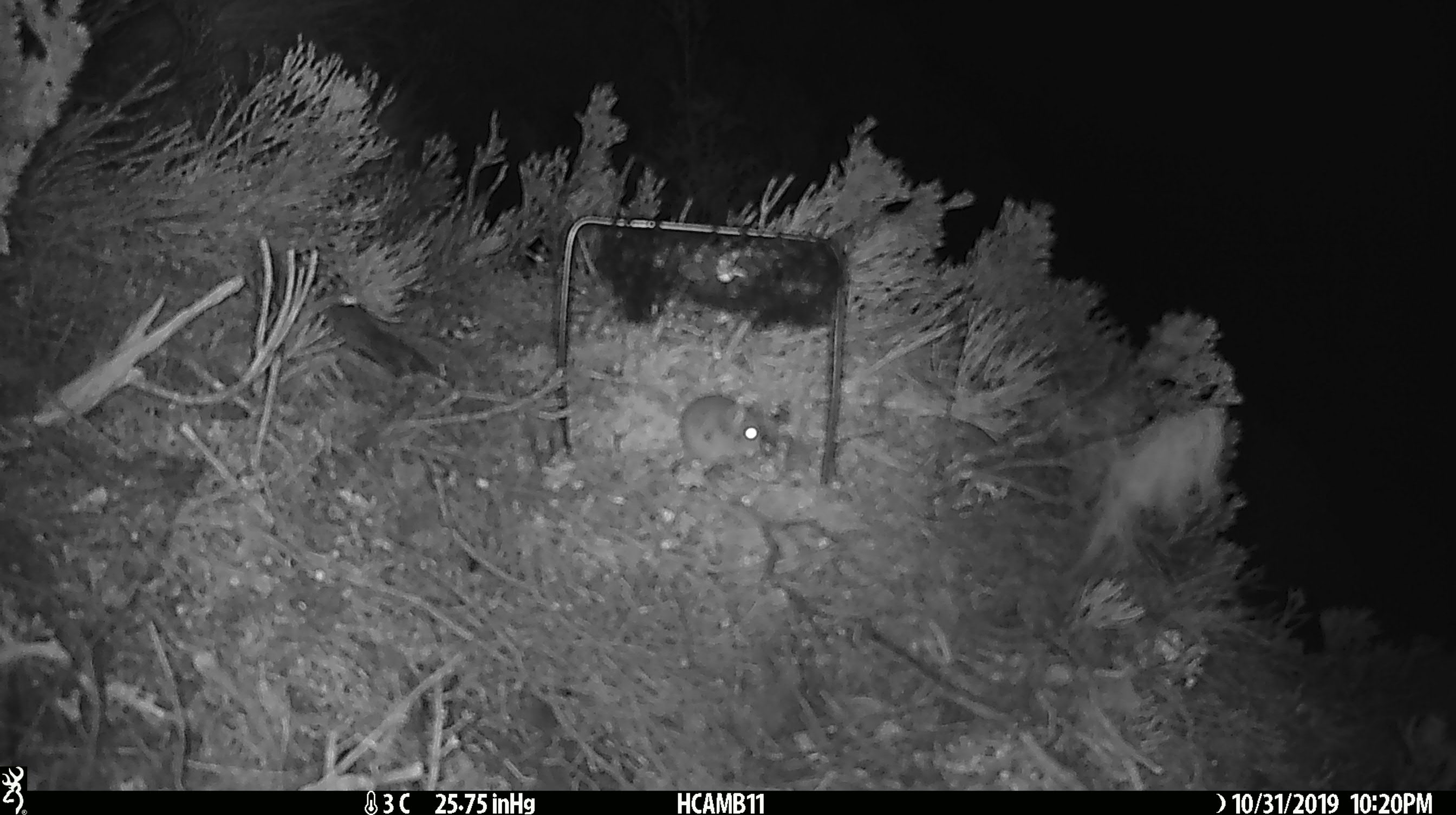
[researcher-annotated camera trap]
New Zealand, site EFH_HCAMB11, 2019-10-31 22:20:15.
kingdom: Animalia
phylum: Chordata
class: Mammalia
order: Rodentia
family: Muridae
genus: Mus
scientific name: Mus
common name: mouse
Mouse (Mus).